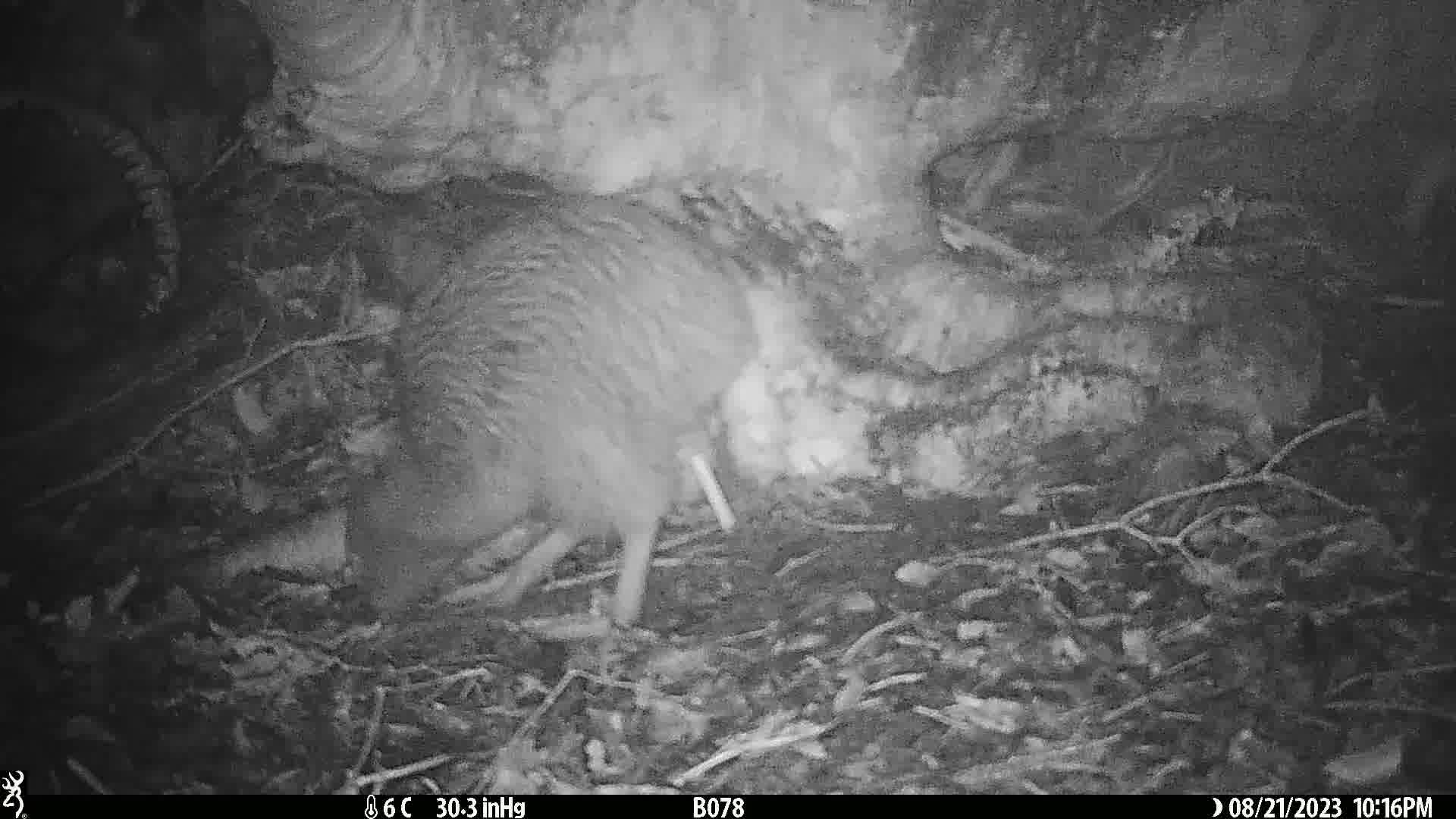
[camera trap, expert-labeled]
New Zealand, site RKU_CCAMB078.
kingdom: Animalia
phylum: Chordata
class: Aves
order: Apterygiformes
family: Apterygidae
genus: Apteryx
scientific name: Apteryx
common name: kiwi